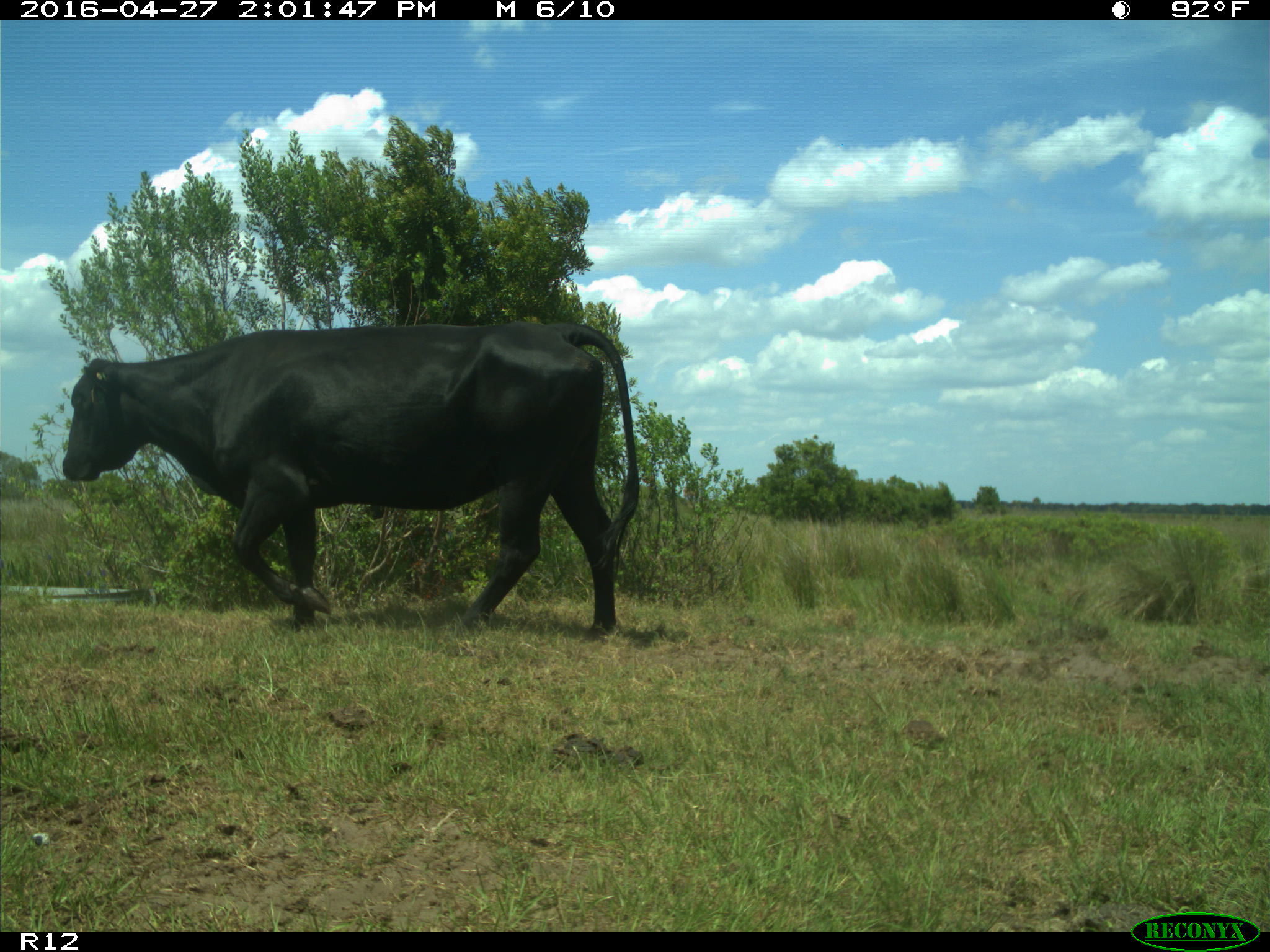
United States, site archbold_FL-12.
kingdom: Animalia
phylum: Chordata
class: Mammalia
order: Artiodactyla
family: Bovidae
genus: Bos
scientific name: Bos taurus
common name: domestic cow